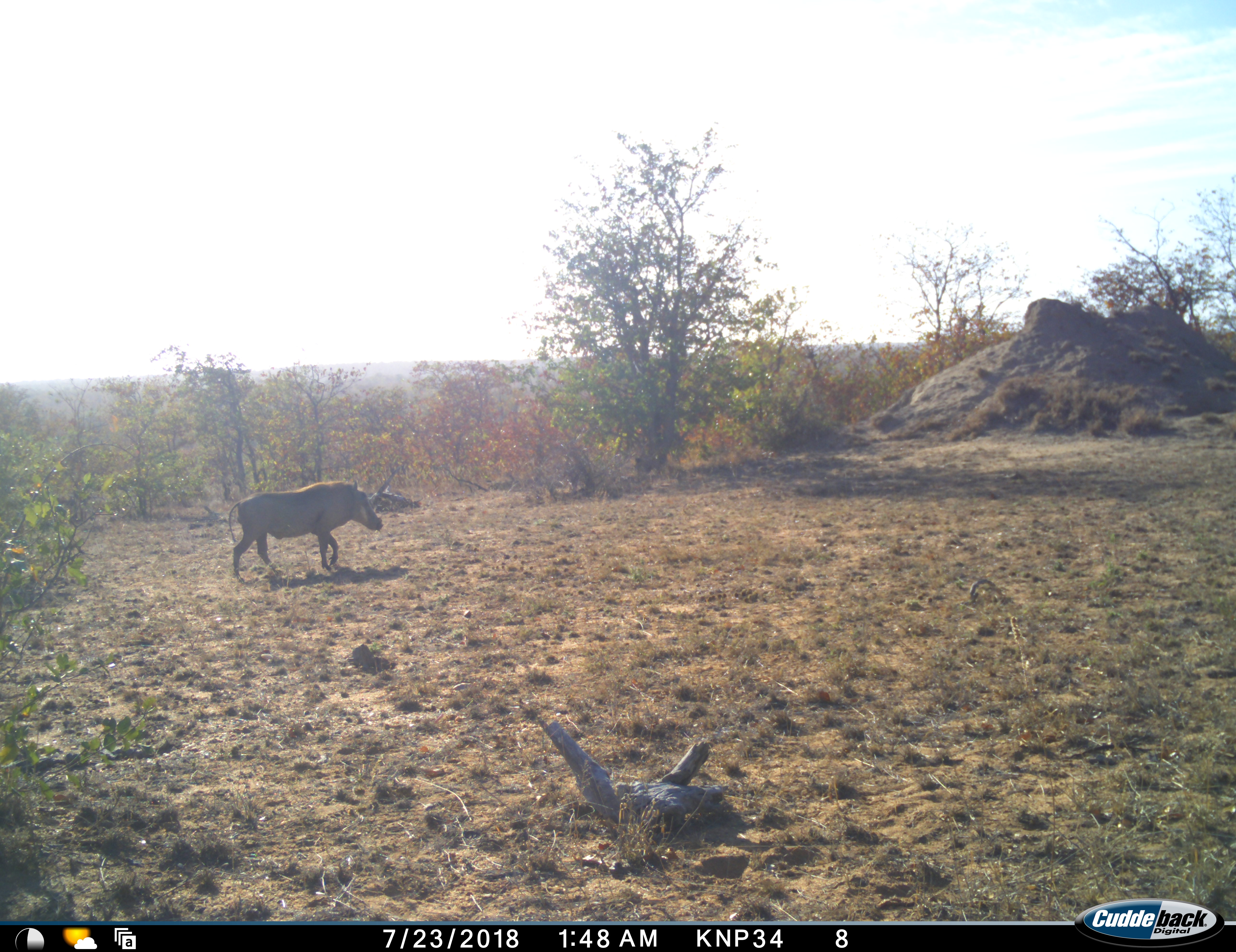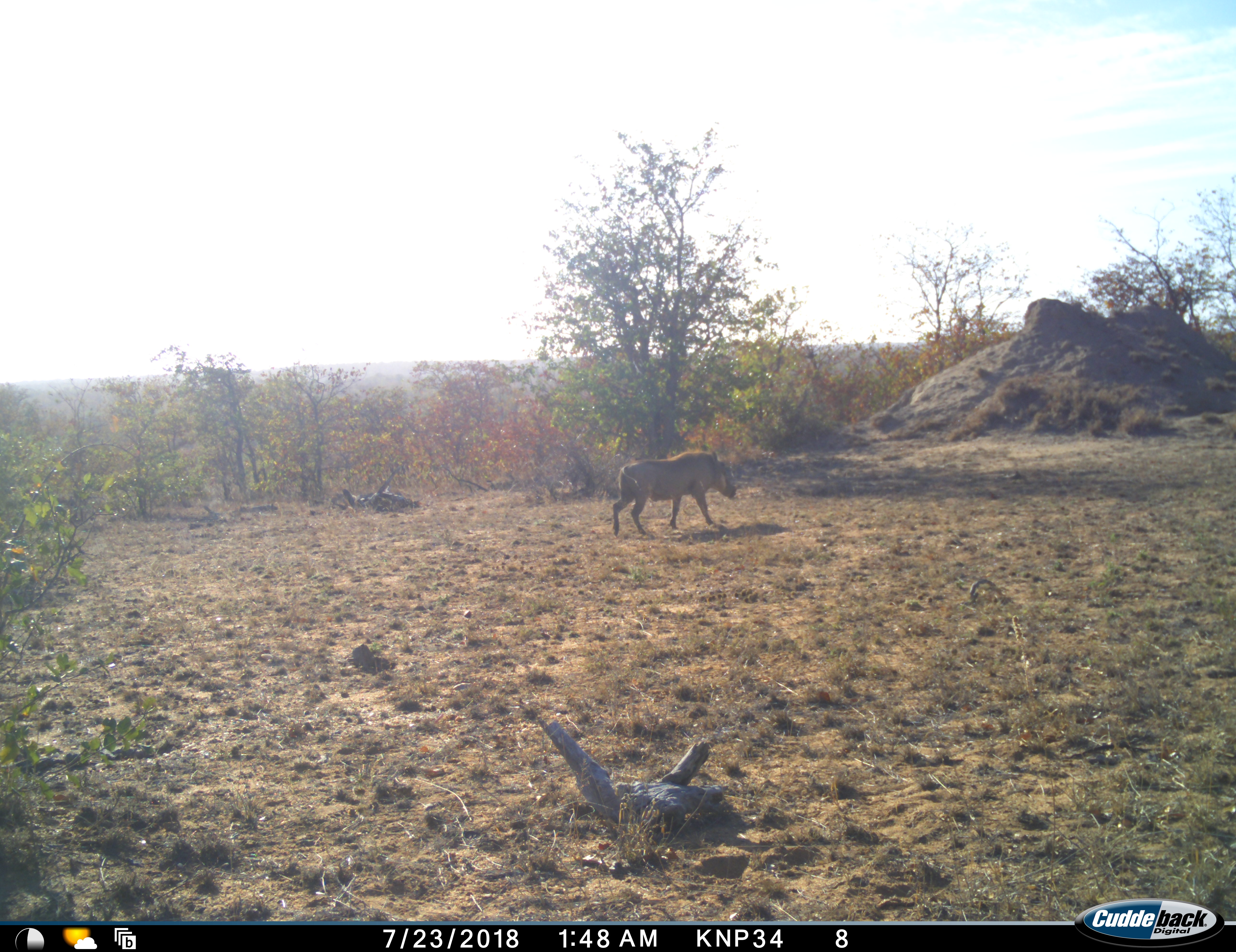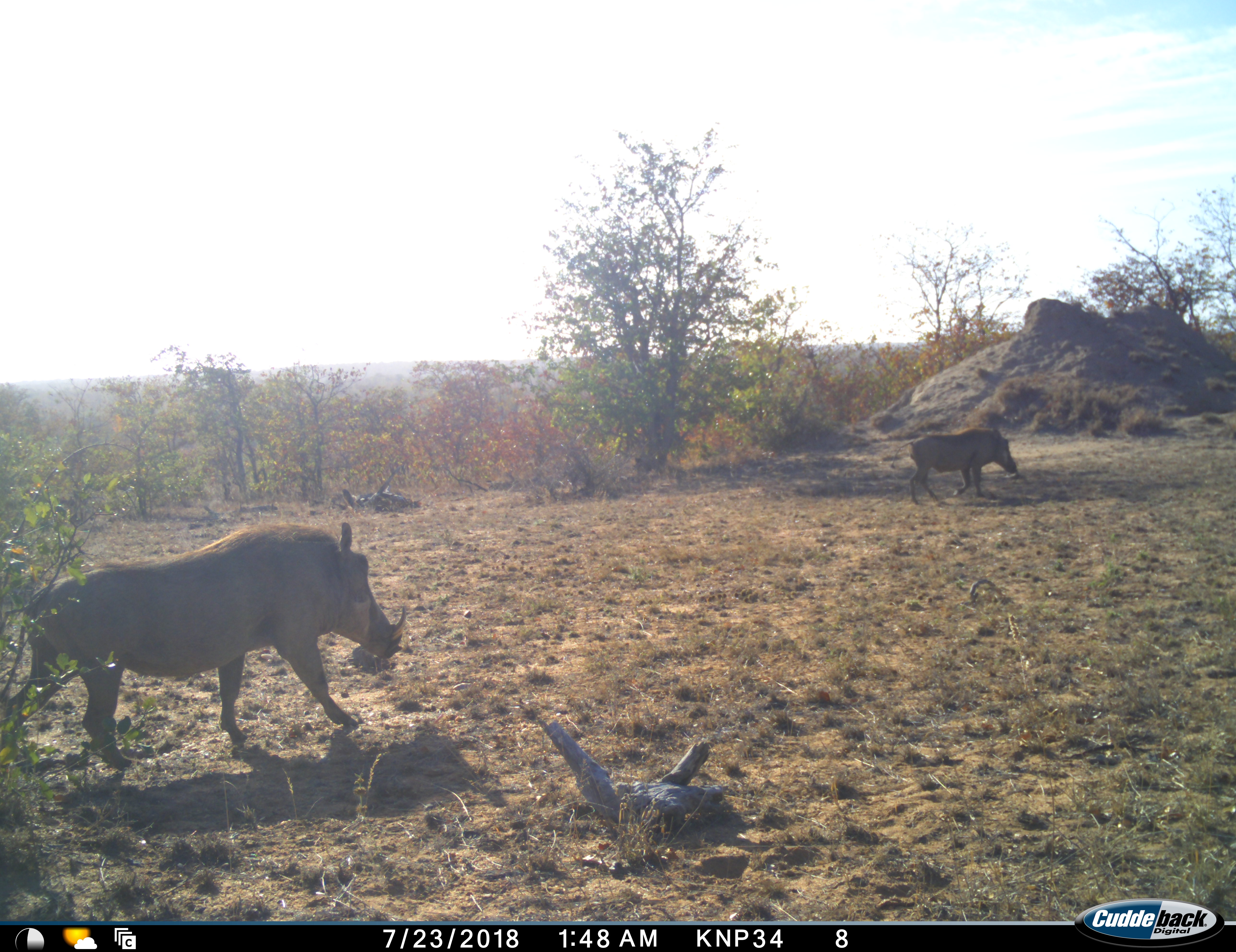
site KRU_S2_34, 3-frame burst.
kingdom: Animalia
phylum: Chordata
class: Mammalia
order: Artiodactyla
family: Suidae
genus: Phacochoerus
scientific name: Phacochoerus africanus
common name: warthog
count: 2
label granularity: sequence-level